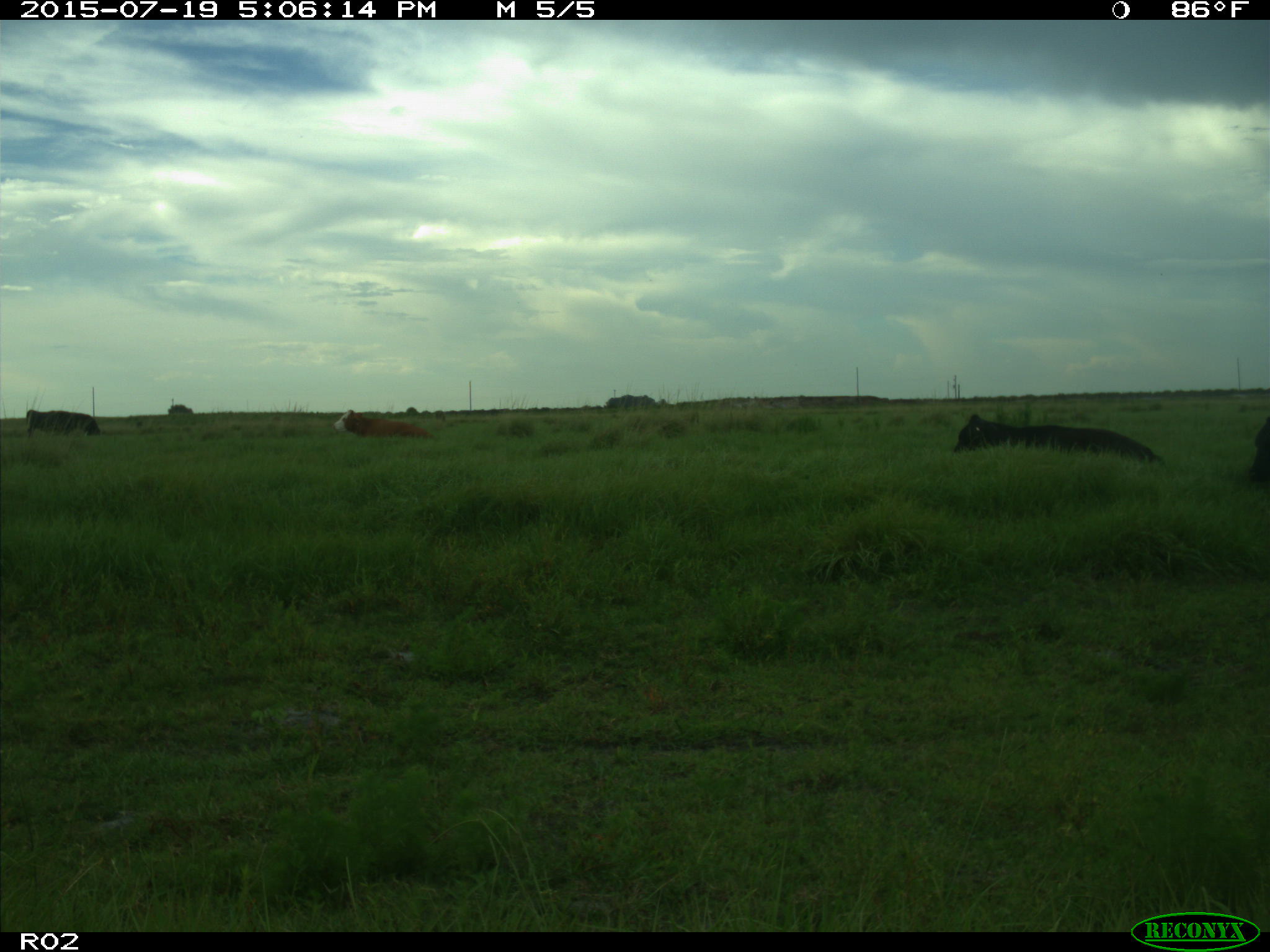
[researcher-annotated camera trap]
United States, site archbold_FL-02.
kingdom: Animalia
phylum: Chordata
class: Mammalia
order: Artiodactyla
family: Bovidae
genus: Bos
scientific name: Bos taurus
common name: domestic cow